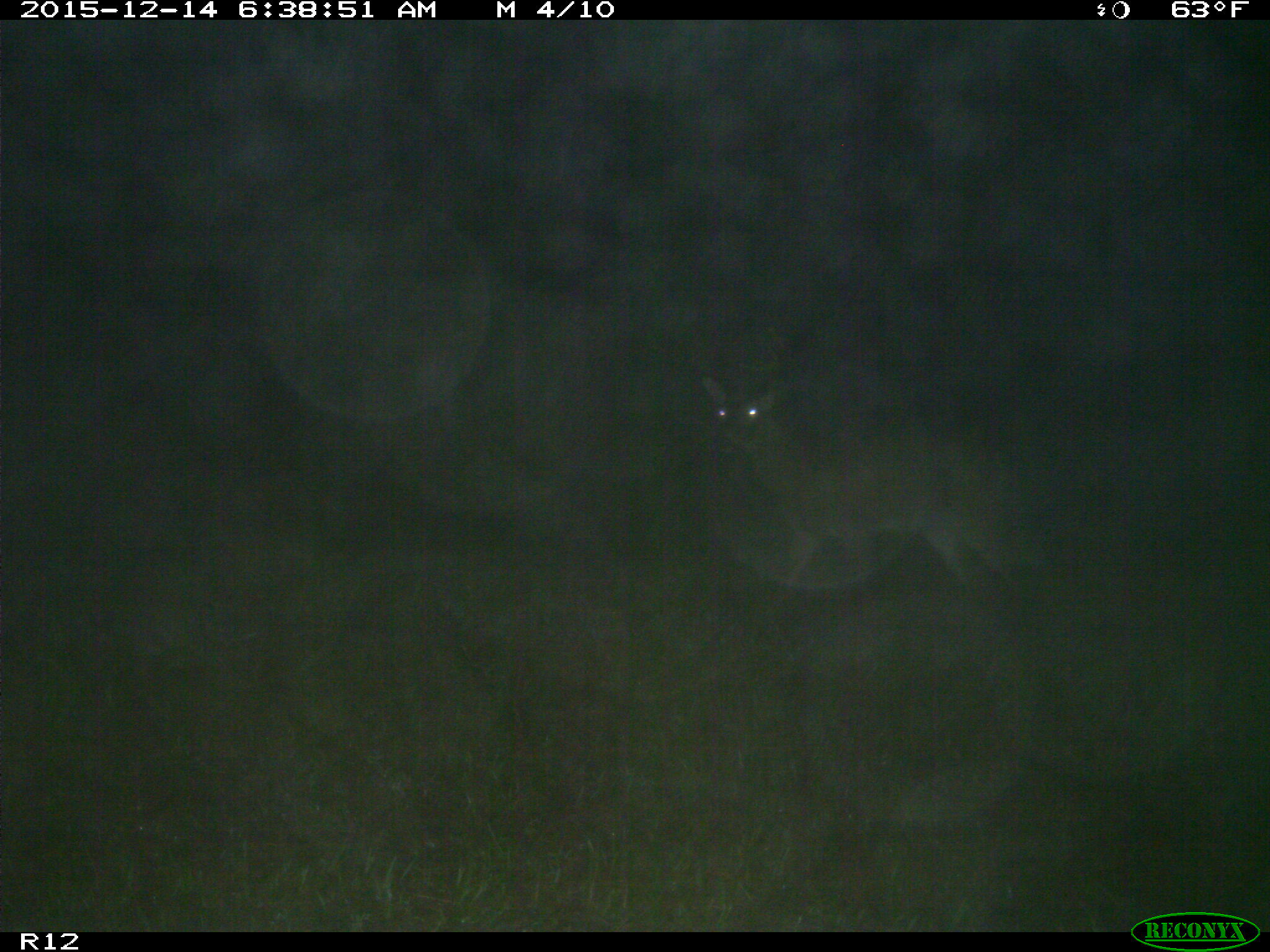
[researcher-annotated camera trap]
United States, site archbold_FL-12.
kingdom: Animalia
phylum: Chordata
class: Mammalia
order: Artiodactyla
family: Cervidae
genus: Odocoileus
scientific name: Odocoileus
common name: deer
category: unidentified deer